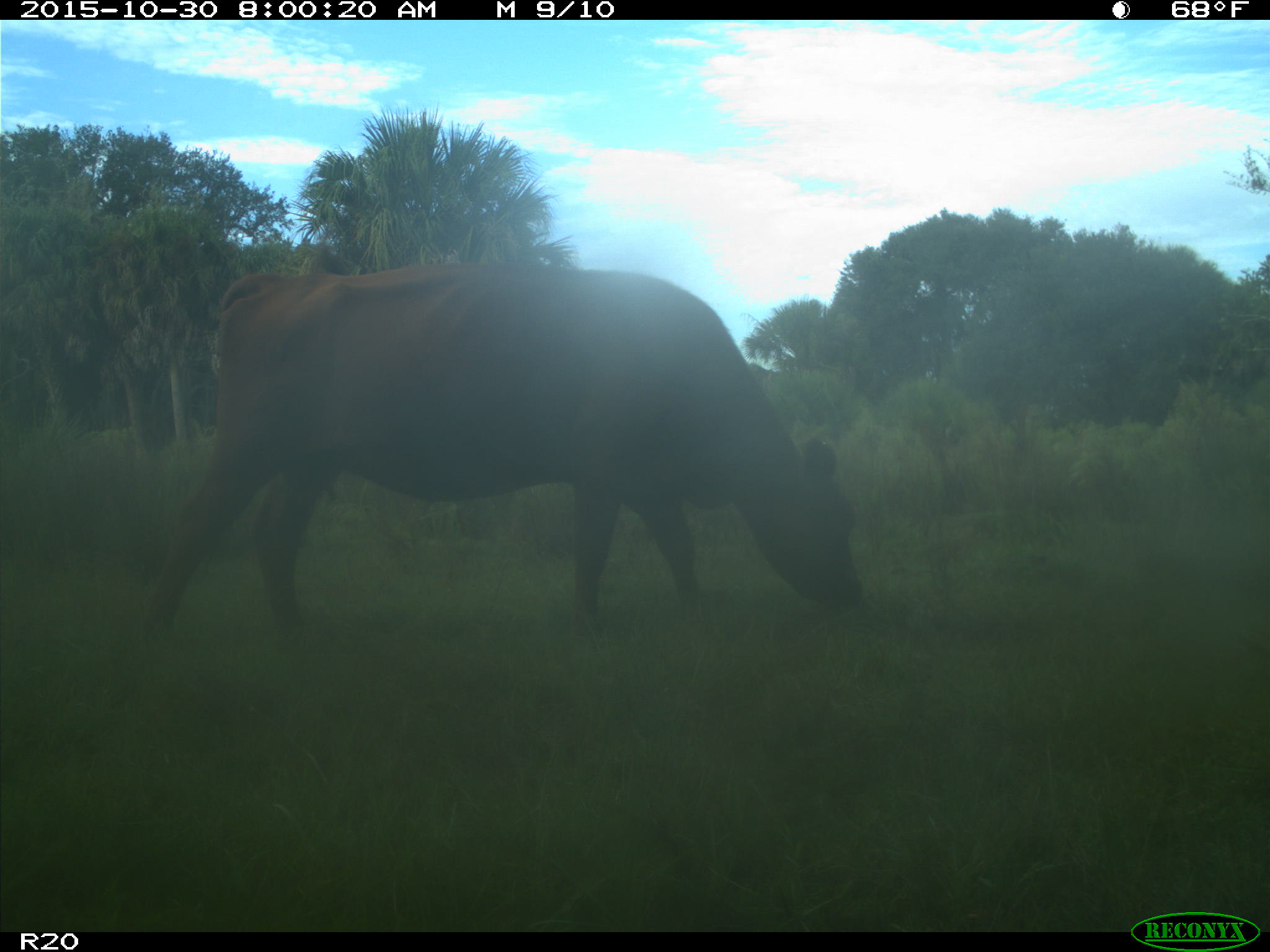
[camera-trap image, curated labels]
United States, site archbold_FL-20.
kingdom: Animalia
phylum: Chordata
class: Mammalia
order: Artiodactyla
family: Bovidae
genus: Bos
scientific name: Bos taurus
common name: domestic cow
Bos taurus (domestic cow).